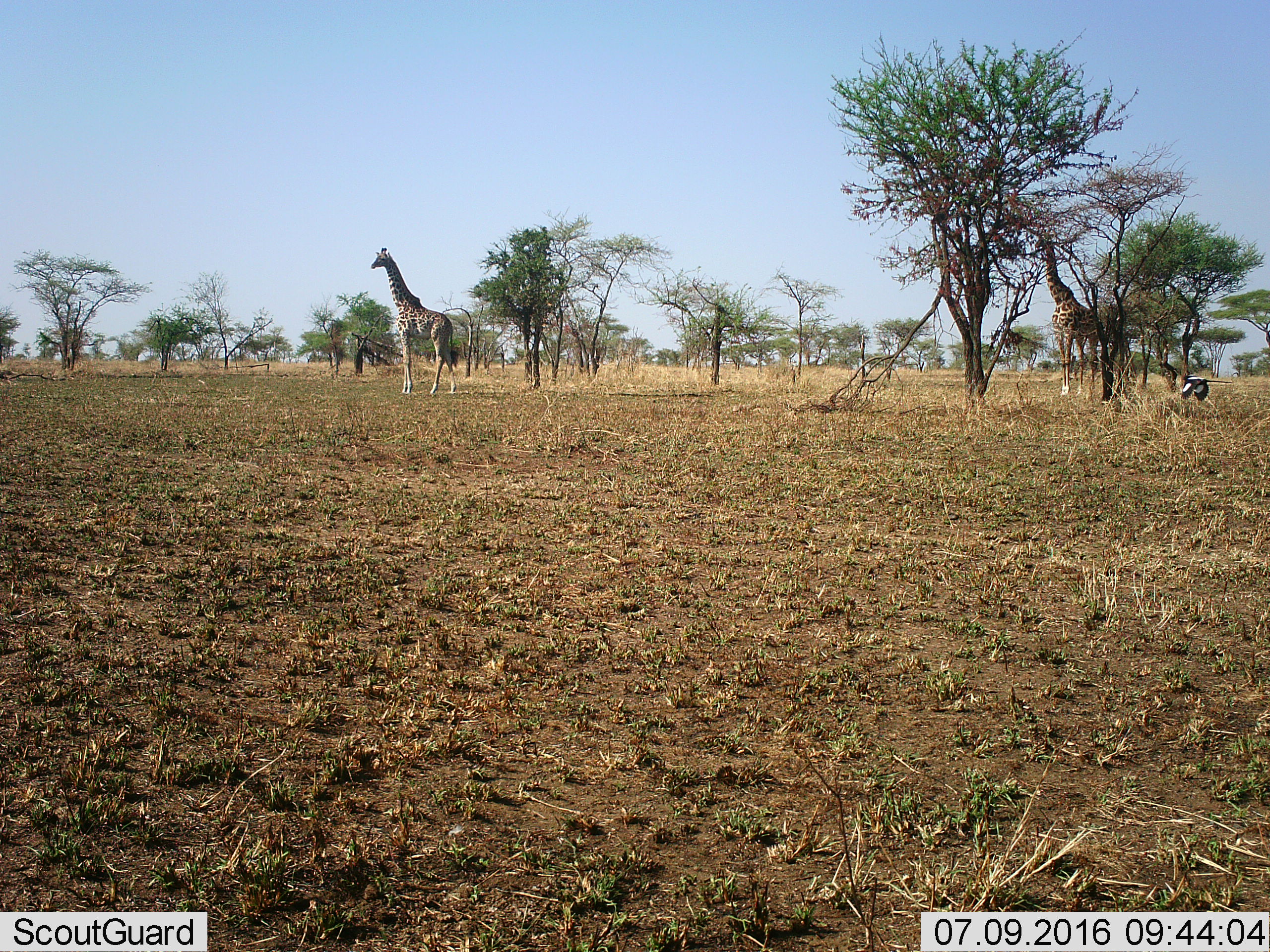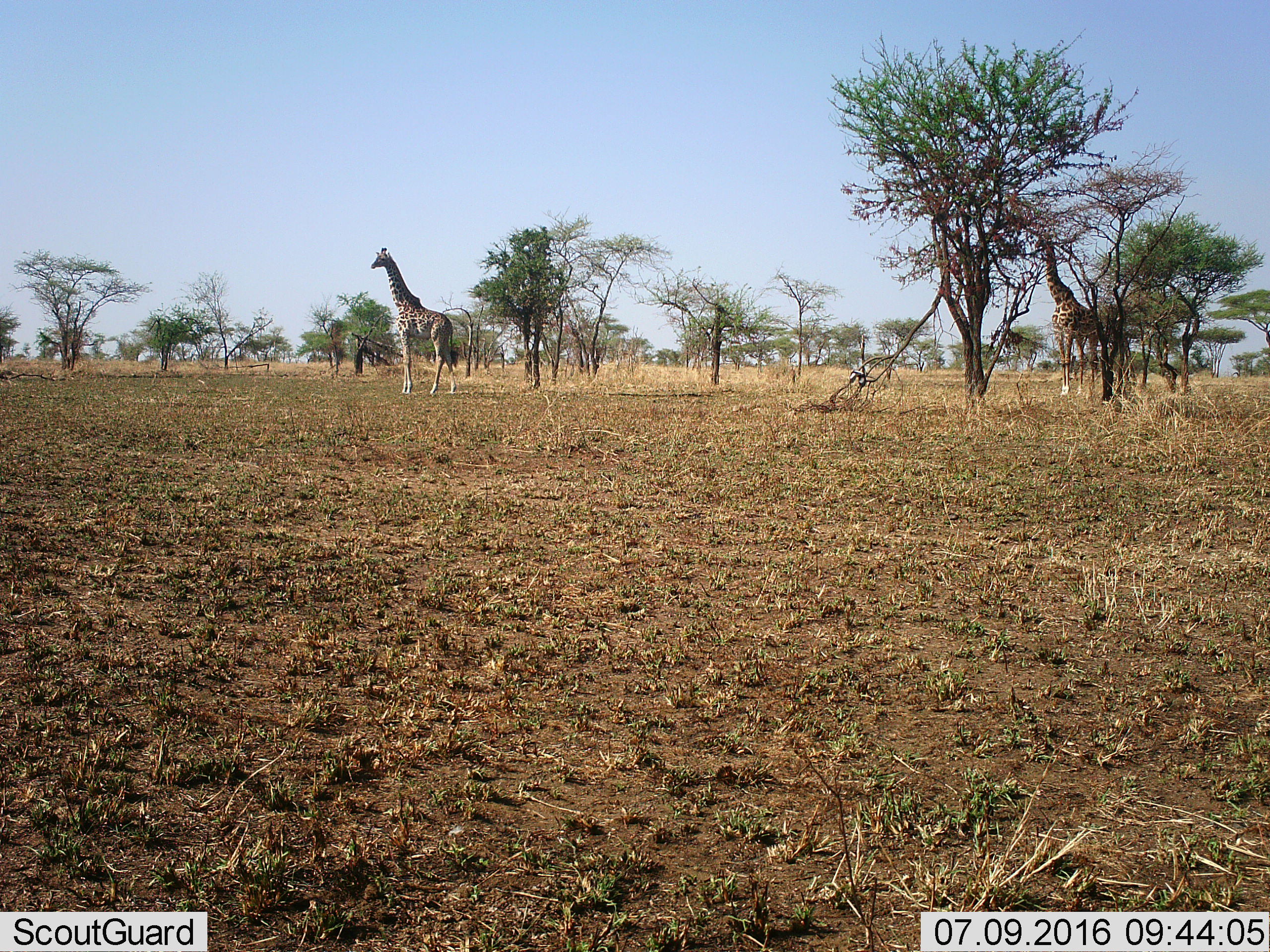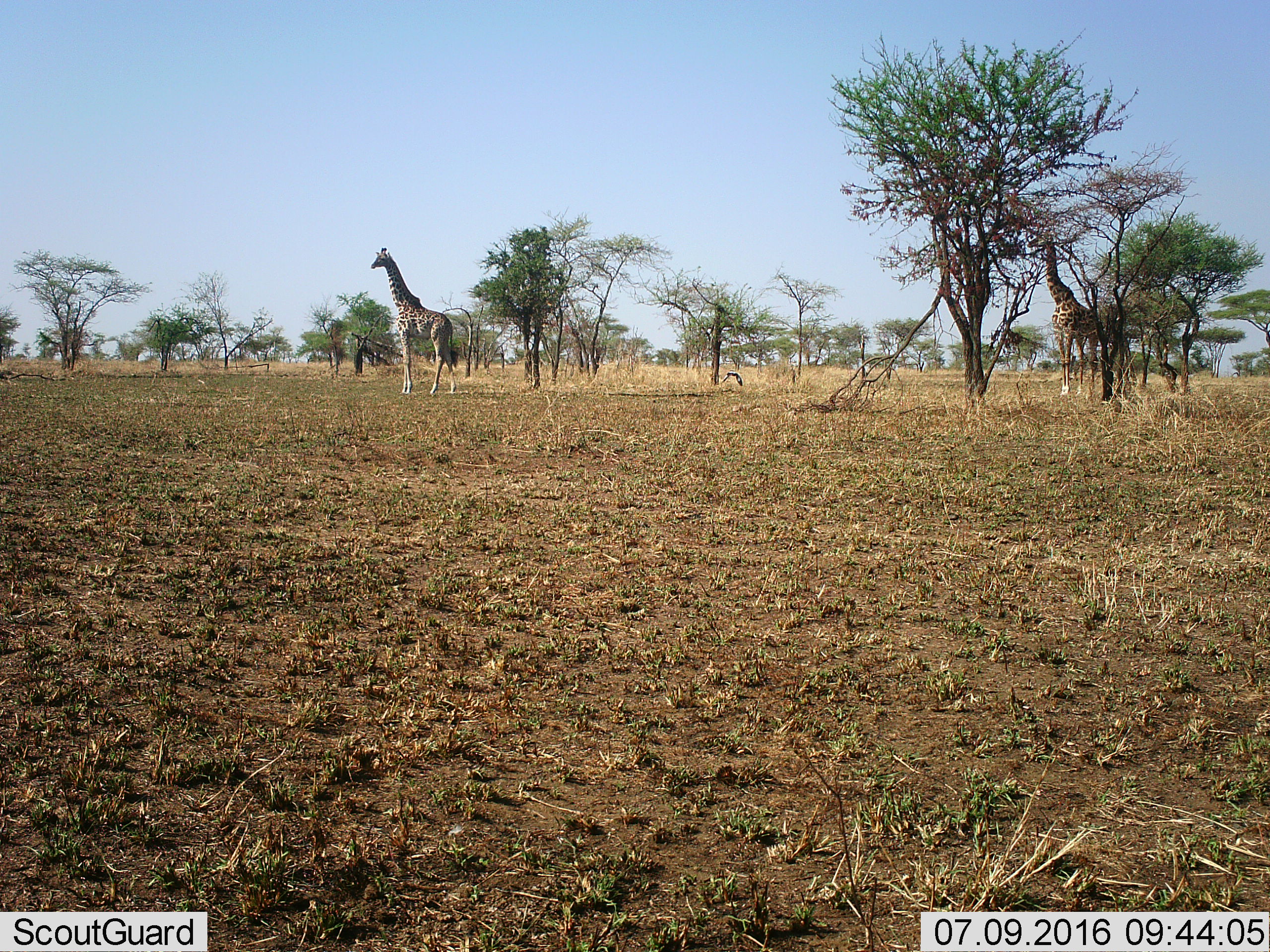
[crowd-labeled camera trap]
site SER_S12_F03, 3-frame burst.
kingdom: Animalia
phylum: Chordata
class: Aves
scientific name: Aves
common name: bird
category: birdother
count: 1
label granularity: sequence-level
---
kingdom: Animalia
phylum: Chordata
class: Mammalia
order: Artiodactyla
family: Giraffidae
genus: Giraffa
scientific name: Giraffa camelopardalis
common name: giraffe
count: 2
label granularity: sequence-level